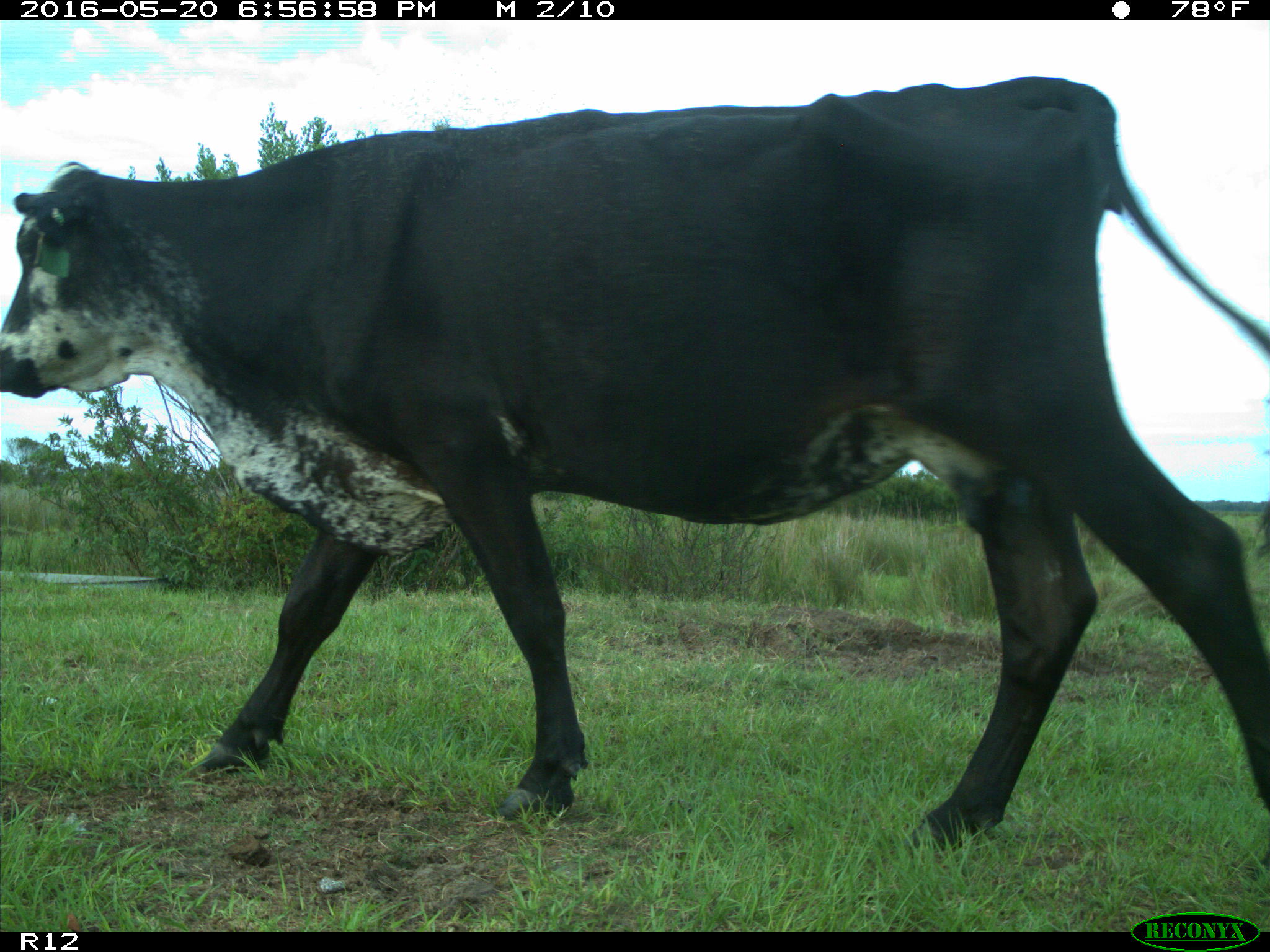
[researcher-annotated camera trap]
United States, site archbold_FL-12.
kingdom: Animalia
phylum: Chordata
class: Mammalia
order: Artiodactyla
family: Bovidae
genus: Bos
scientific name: Bos taurus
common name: domestic cow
Bos taurus (domestic cow).